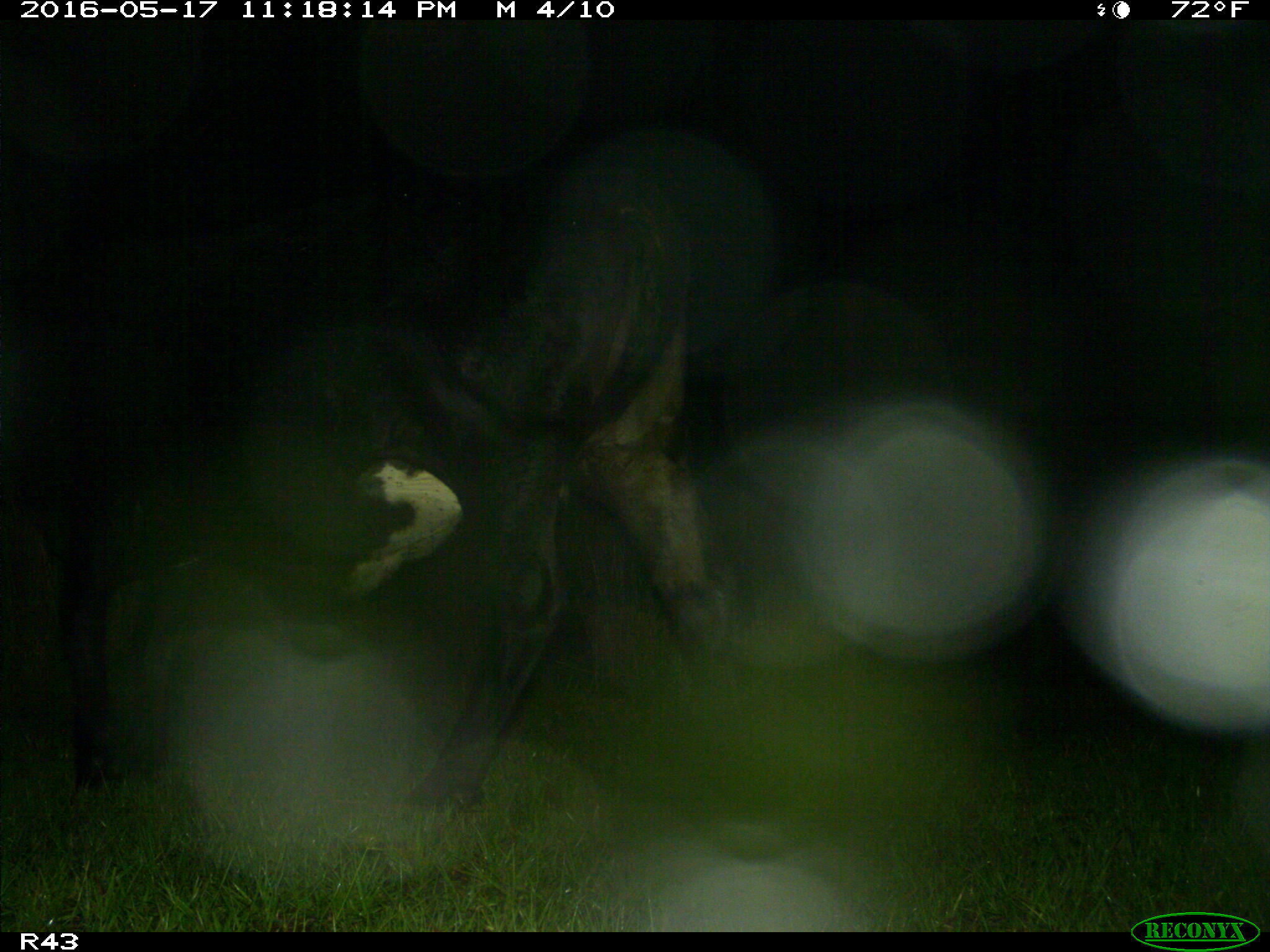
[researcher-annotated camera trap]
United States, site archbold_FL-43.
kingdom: Animalia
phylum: Chordata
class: Mammalia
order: Artiodactyla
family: Bovidae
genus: Bos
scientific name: Bos taurus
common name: domestic cow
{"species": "Bos taurus (domestic cow)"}